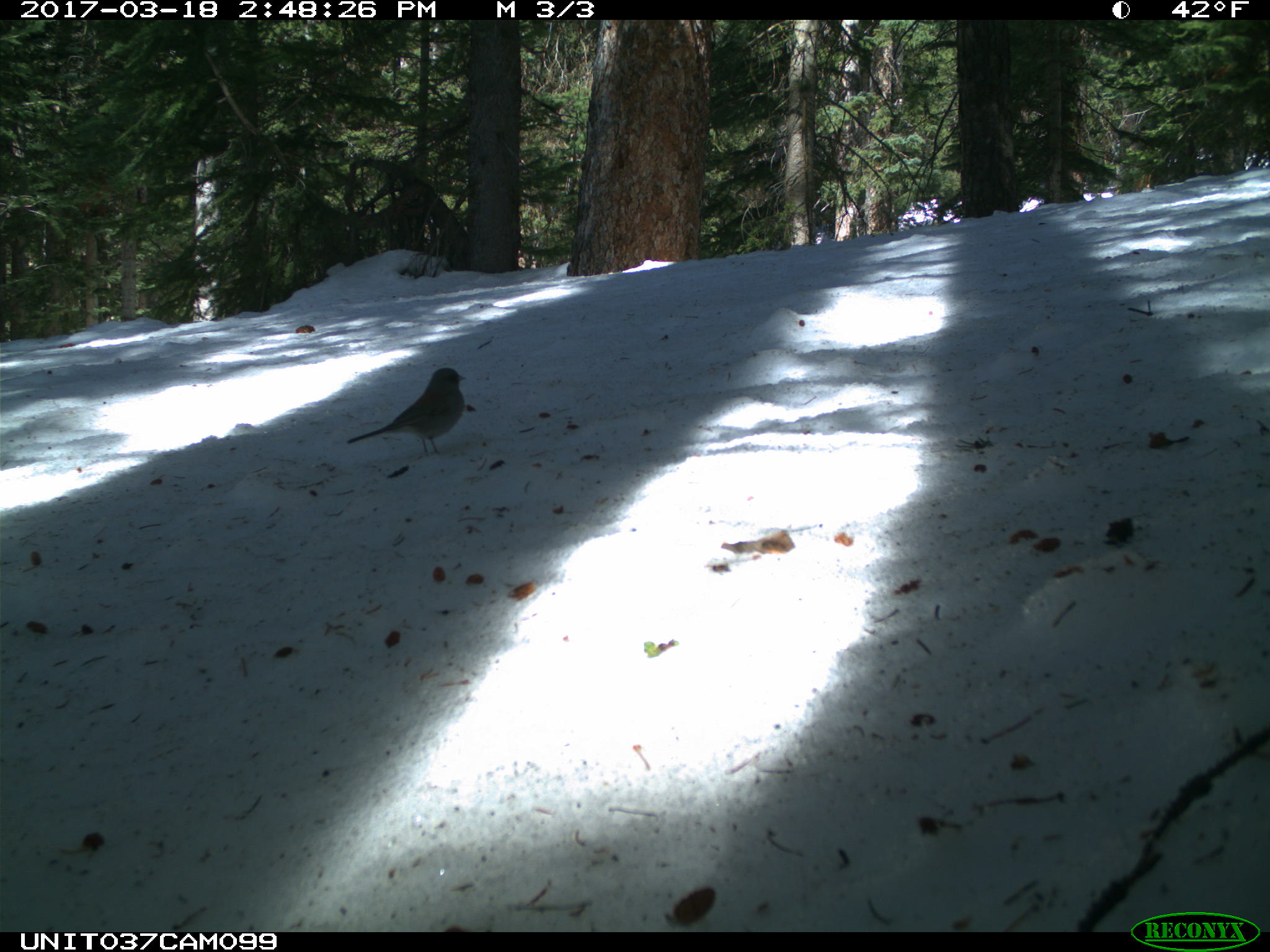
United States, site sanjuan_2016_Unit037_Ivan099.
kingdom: Animalia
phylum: Chordata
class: Aves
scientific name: Aves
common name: birds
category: unidentified bird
Unidentified bird (birds) (Aves).